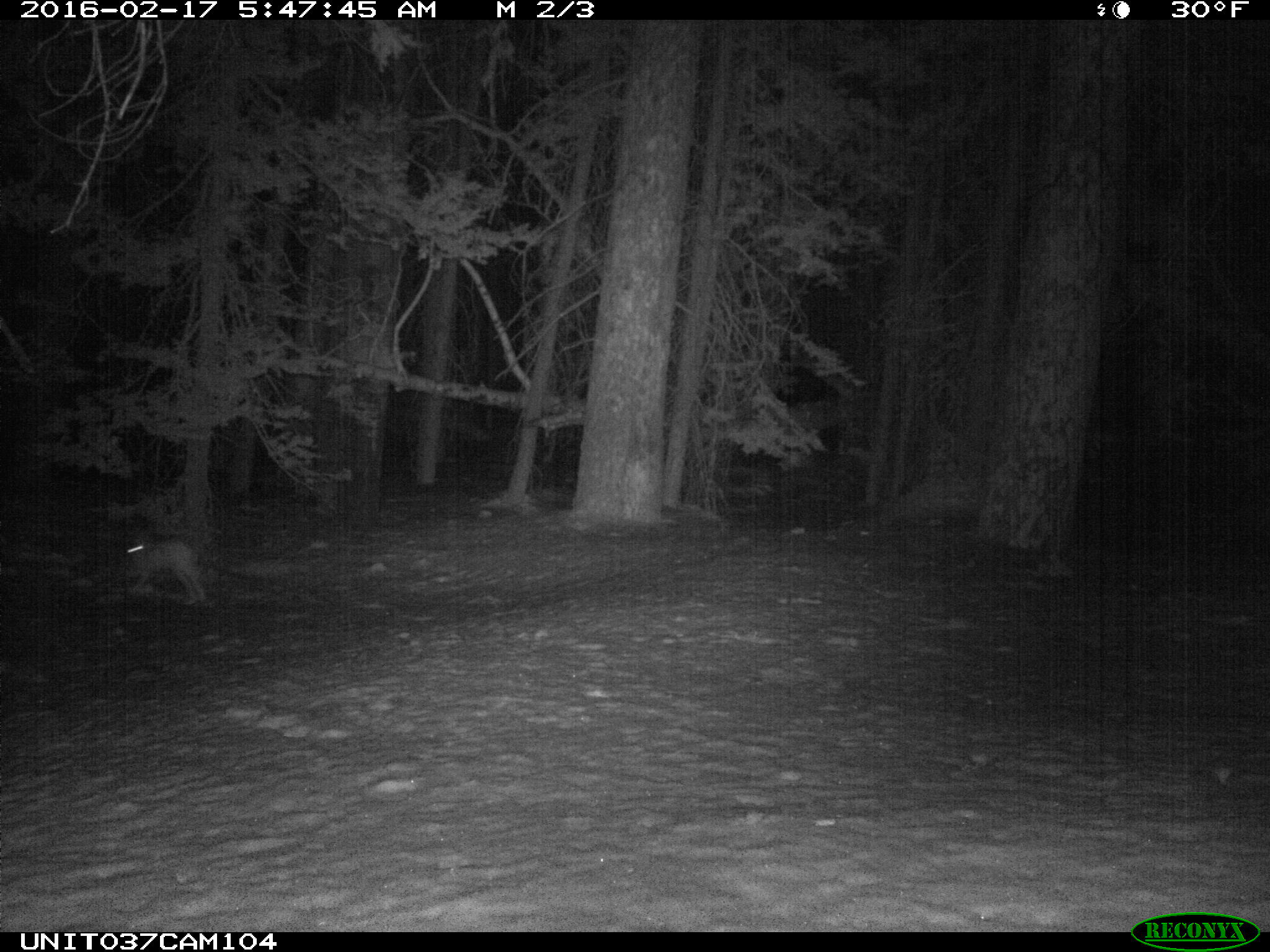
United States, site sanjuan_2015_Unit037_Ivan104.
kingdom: Animalia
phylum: Chordata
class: Mammalia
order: Lagomorpha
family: Leporidae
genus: Lepus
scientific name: Lepus americanus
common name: snowshoe hare